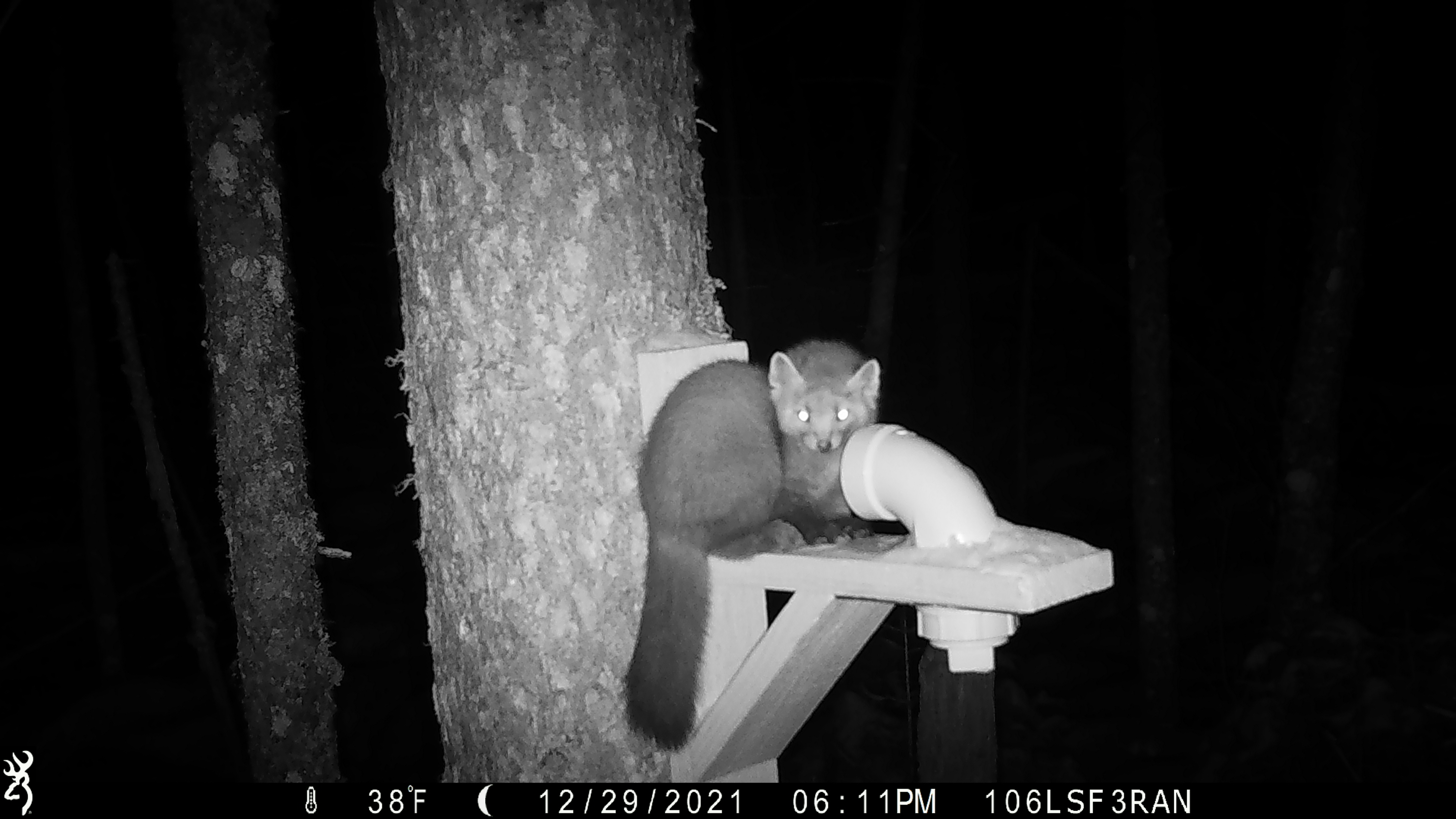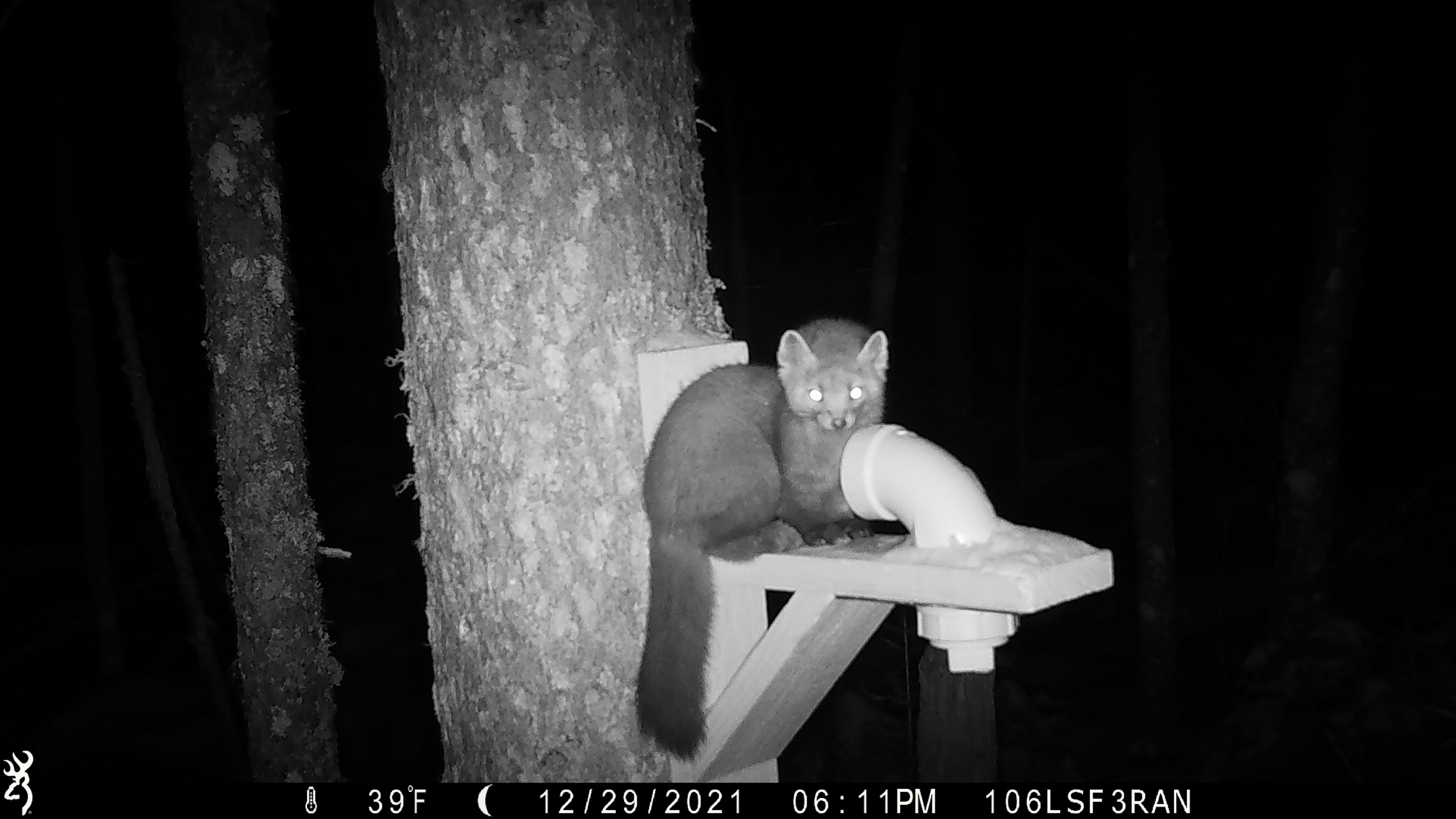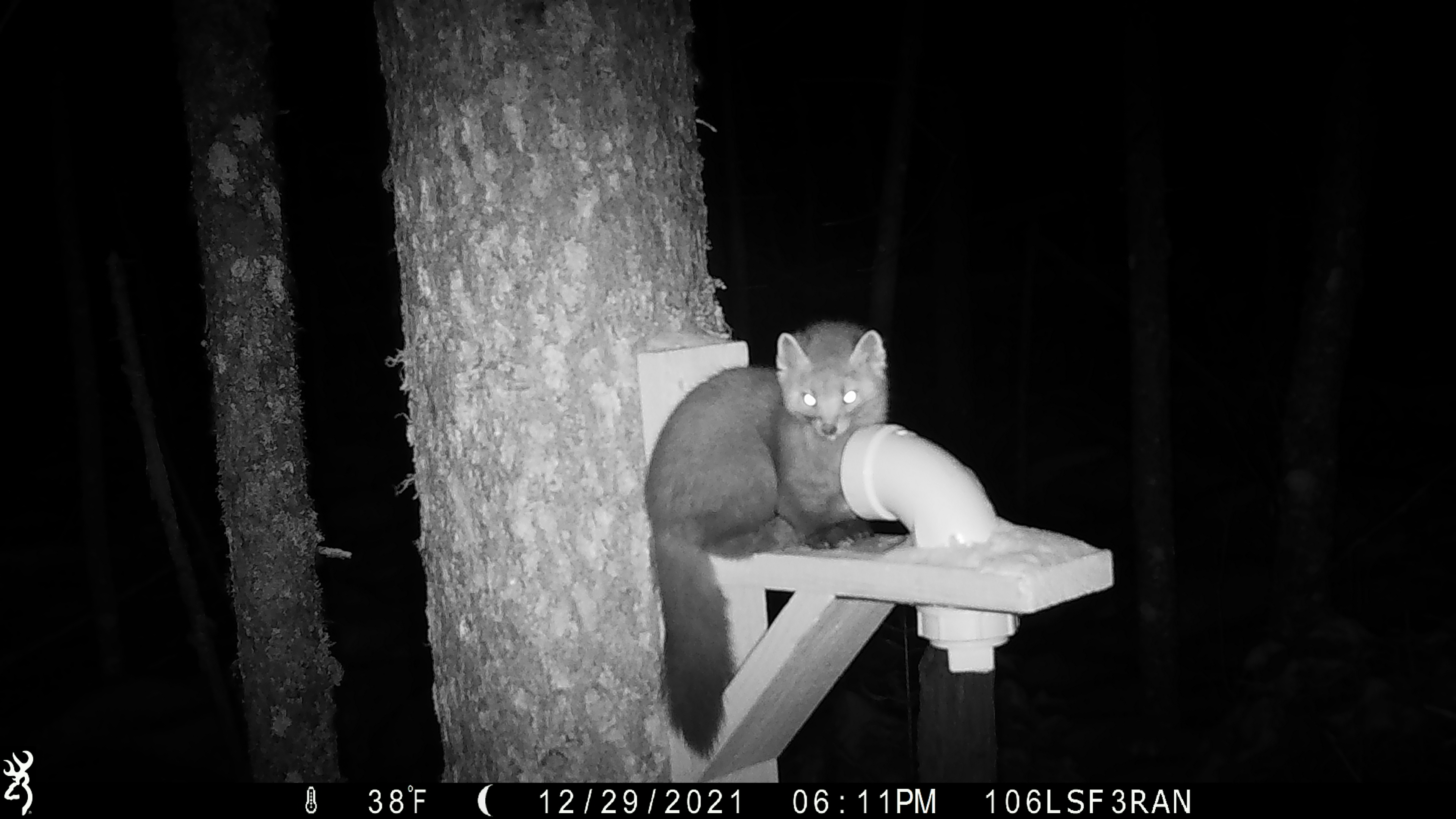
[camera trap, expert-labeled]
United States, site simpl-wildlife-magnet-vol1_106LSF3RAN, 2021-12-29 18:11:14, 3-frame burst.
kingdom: Animalia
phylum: Chordata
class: Mammalia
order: Carnivora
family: Mustelidae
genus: Martes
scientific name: Martes americana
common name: american marten